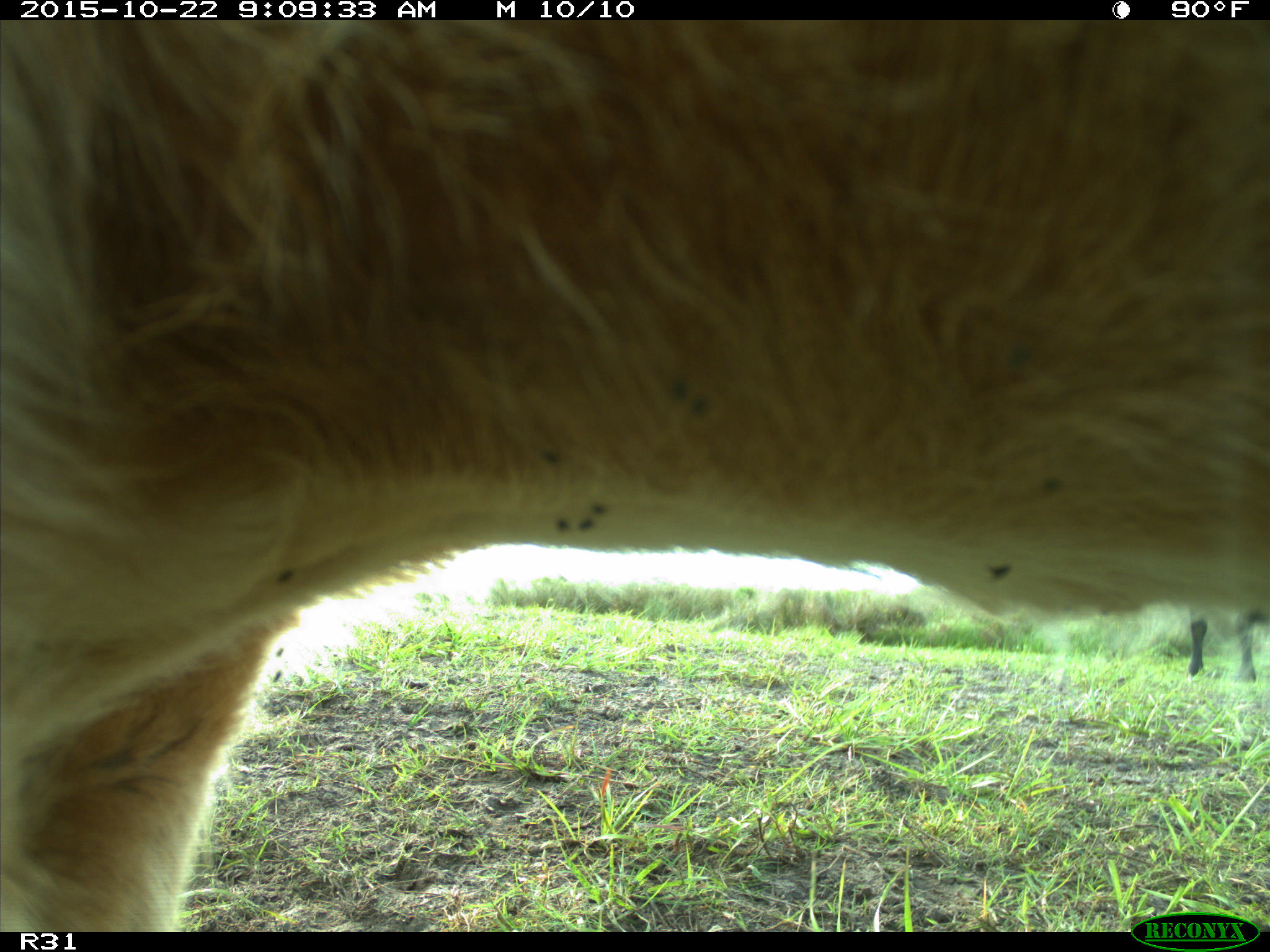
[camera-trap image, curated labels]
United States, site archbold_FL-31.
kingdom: Animalia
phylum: Chordata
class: Mammalia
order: Artiodactyla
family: Bovidae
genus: Bos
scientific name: Bos taurus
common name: domestic cow